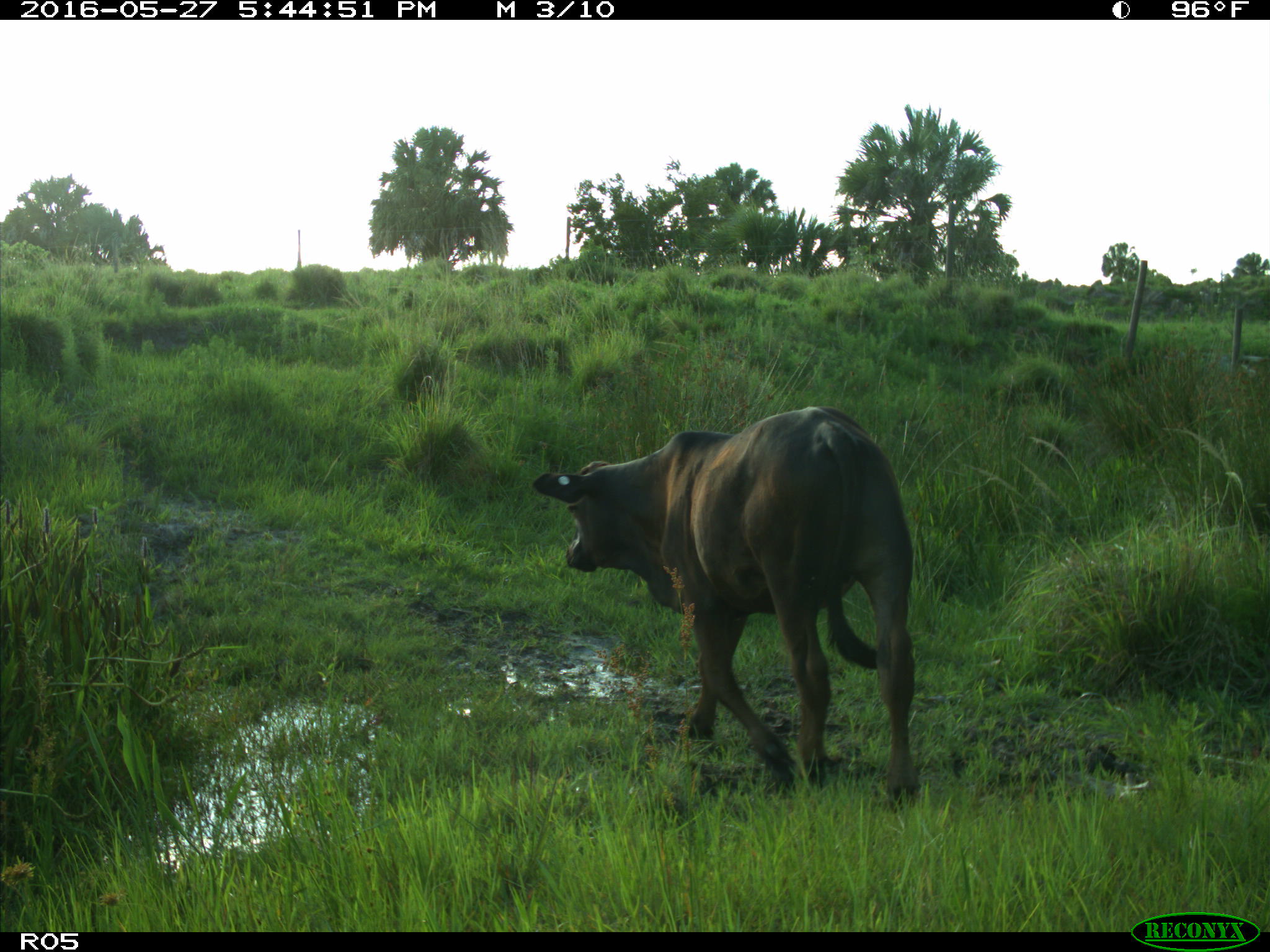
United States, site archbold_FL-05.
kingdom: Animalia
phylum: Chordata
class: Mammalia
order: Artiodactyla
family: Bovidae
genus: Bos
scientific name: Bos taurus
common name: domestic cow